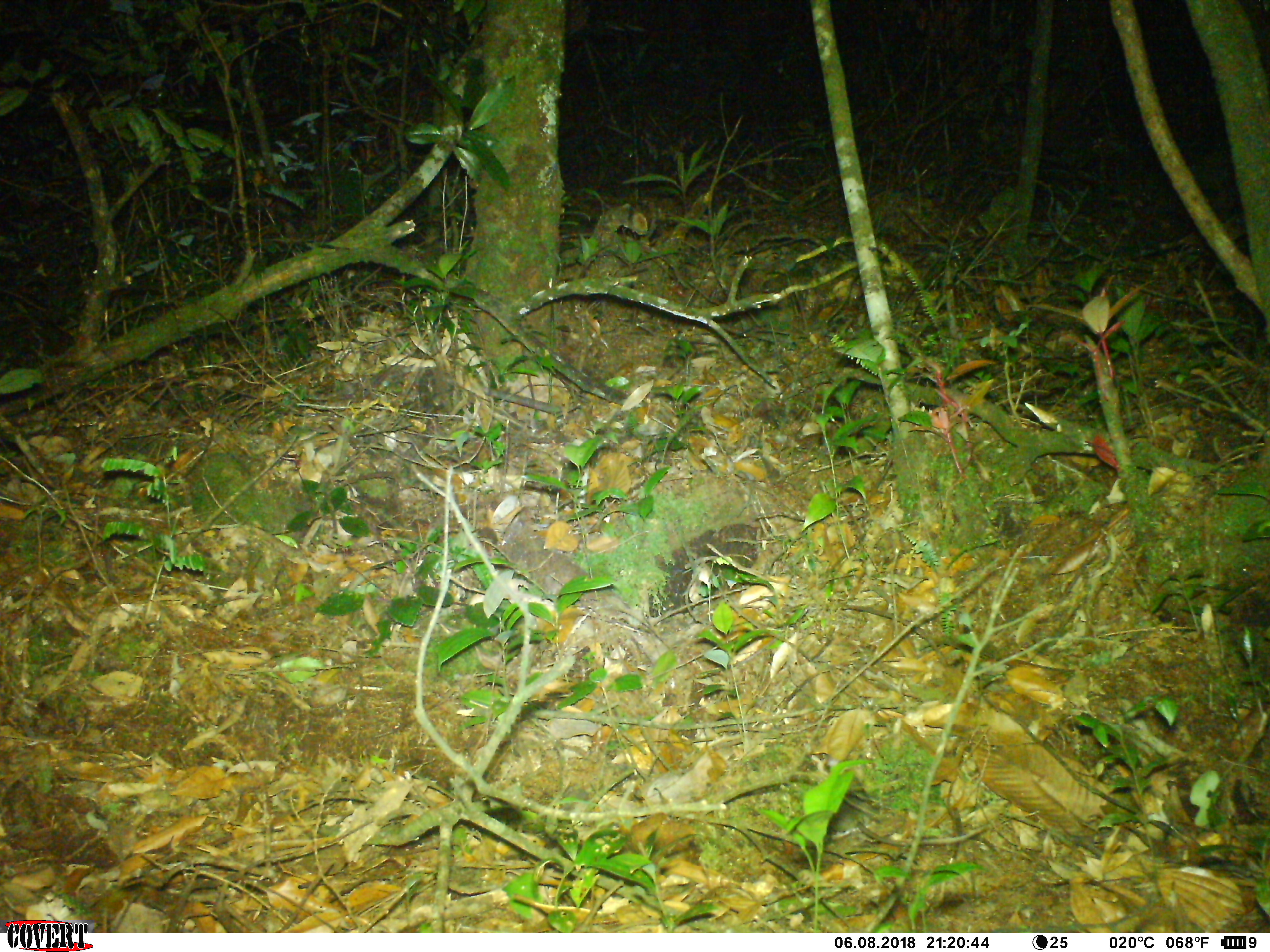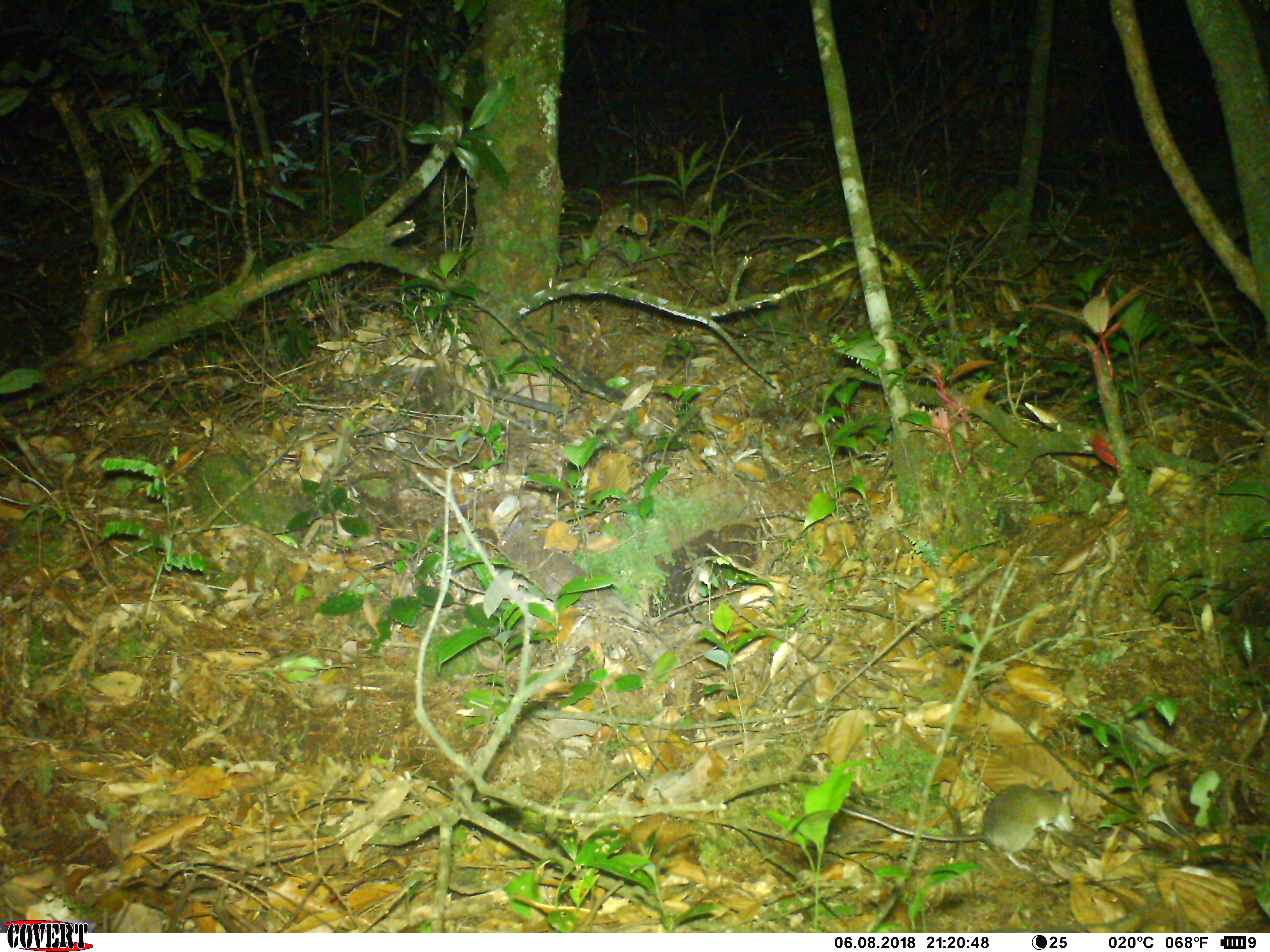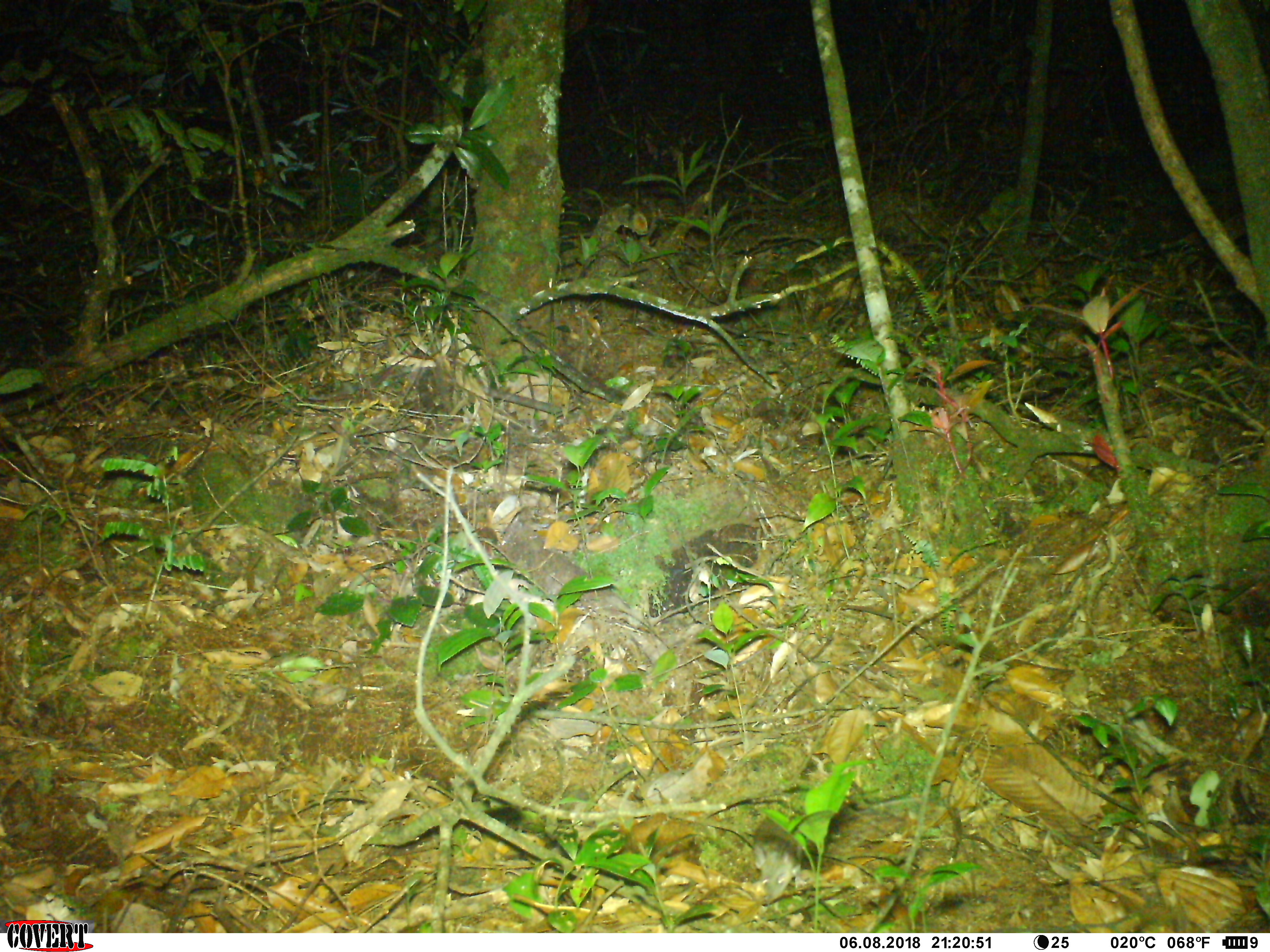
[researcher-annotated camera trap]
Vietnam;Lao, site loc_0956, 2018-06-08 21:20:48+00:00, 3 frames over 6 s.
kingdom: Animalia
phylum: Chordata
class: Mammalia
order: Rodentia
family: Muridae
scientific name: Muridae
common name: old-world mice and rats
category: unidentified murid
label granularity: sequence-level